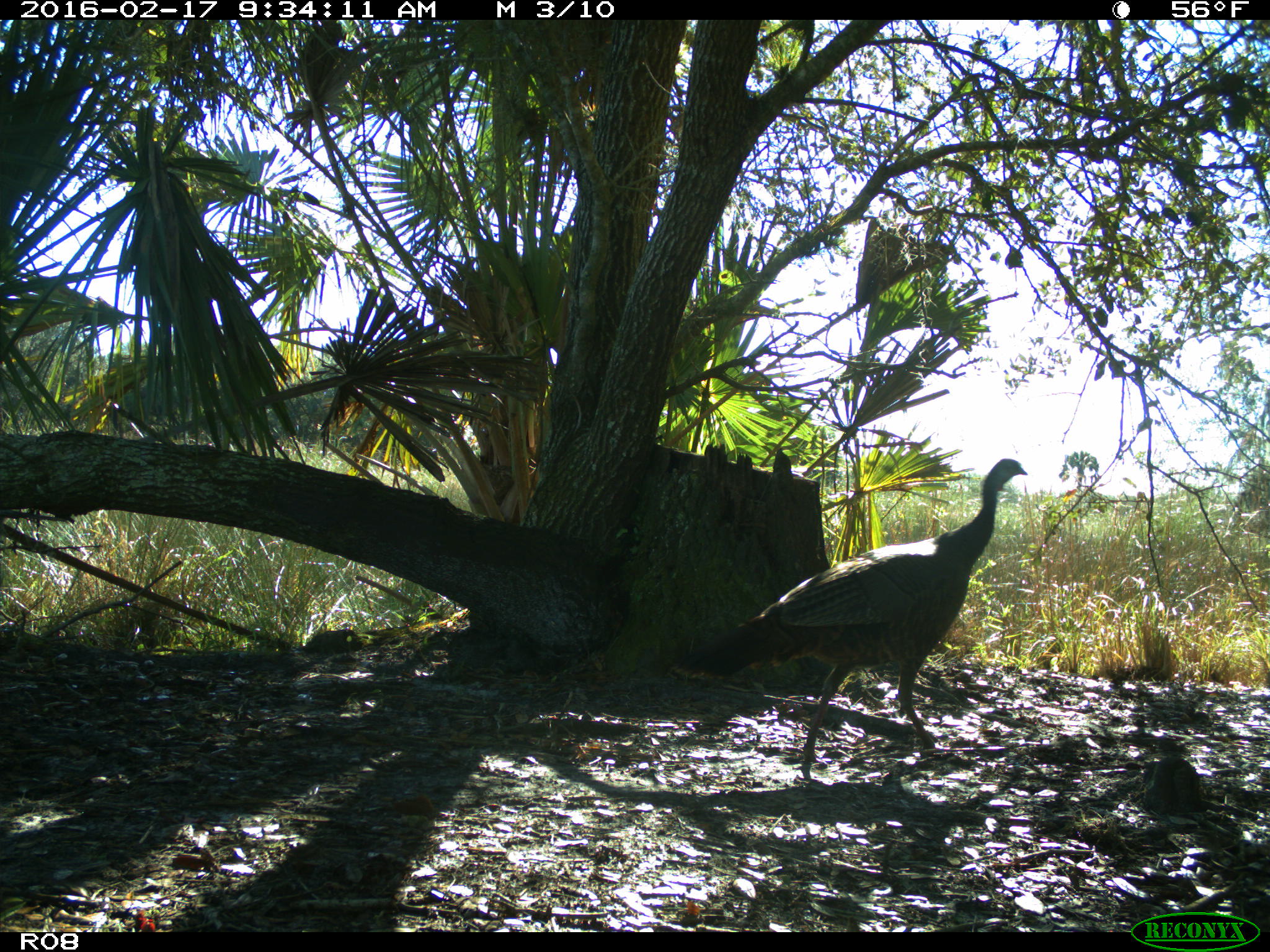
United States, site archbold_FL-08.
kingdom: Animalia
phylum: Chordata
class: Aves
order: Galliformes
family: Phasianidae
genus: Meleagris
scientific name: Meleagris gallopavo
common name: wild turkey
Meleagris gallopavo (wild turkey).